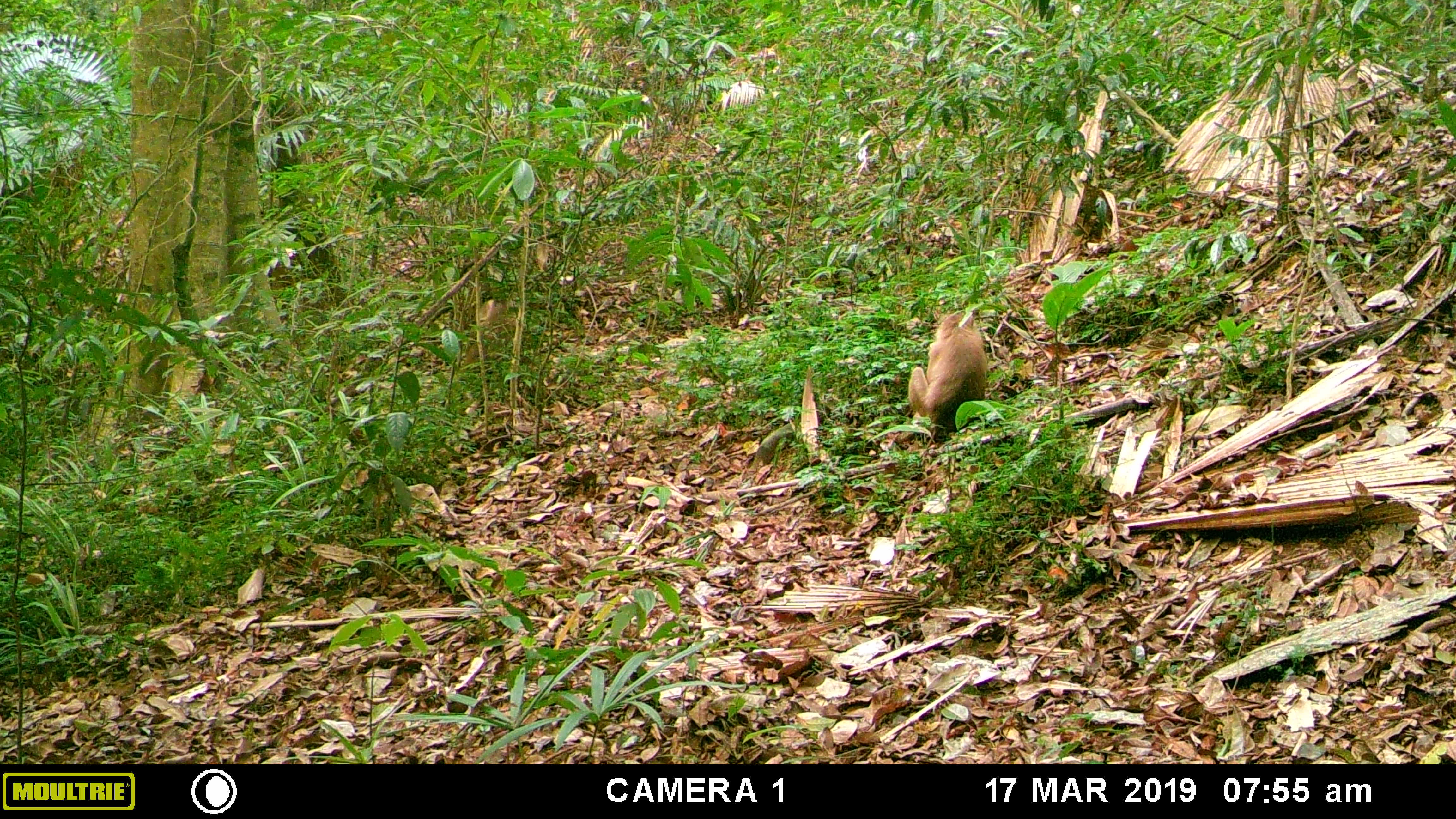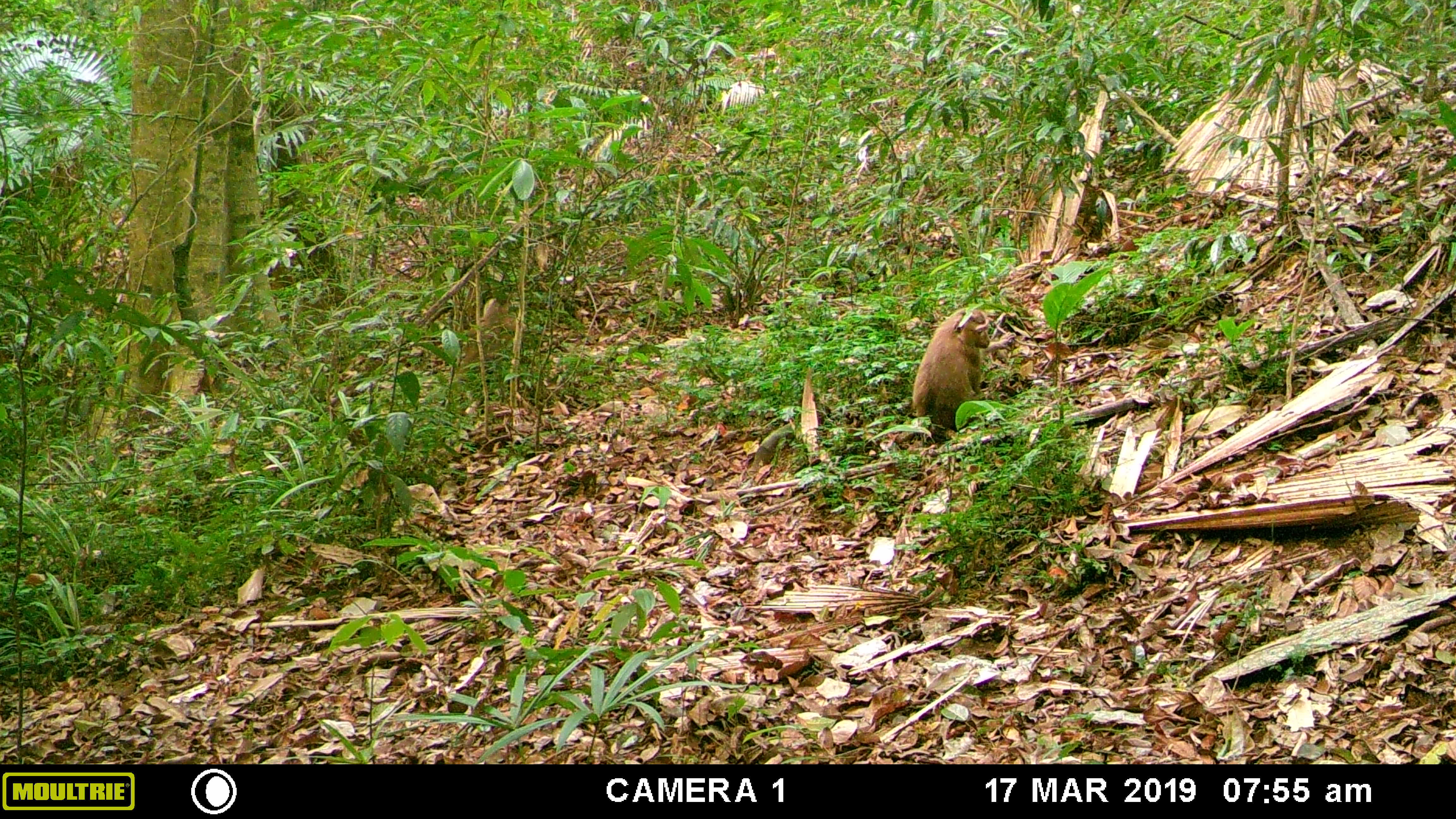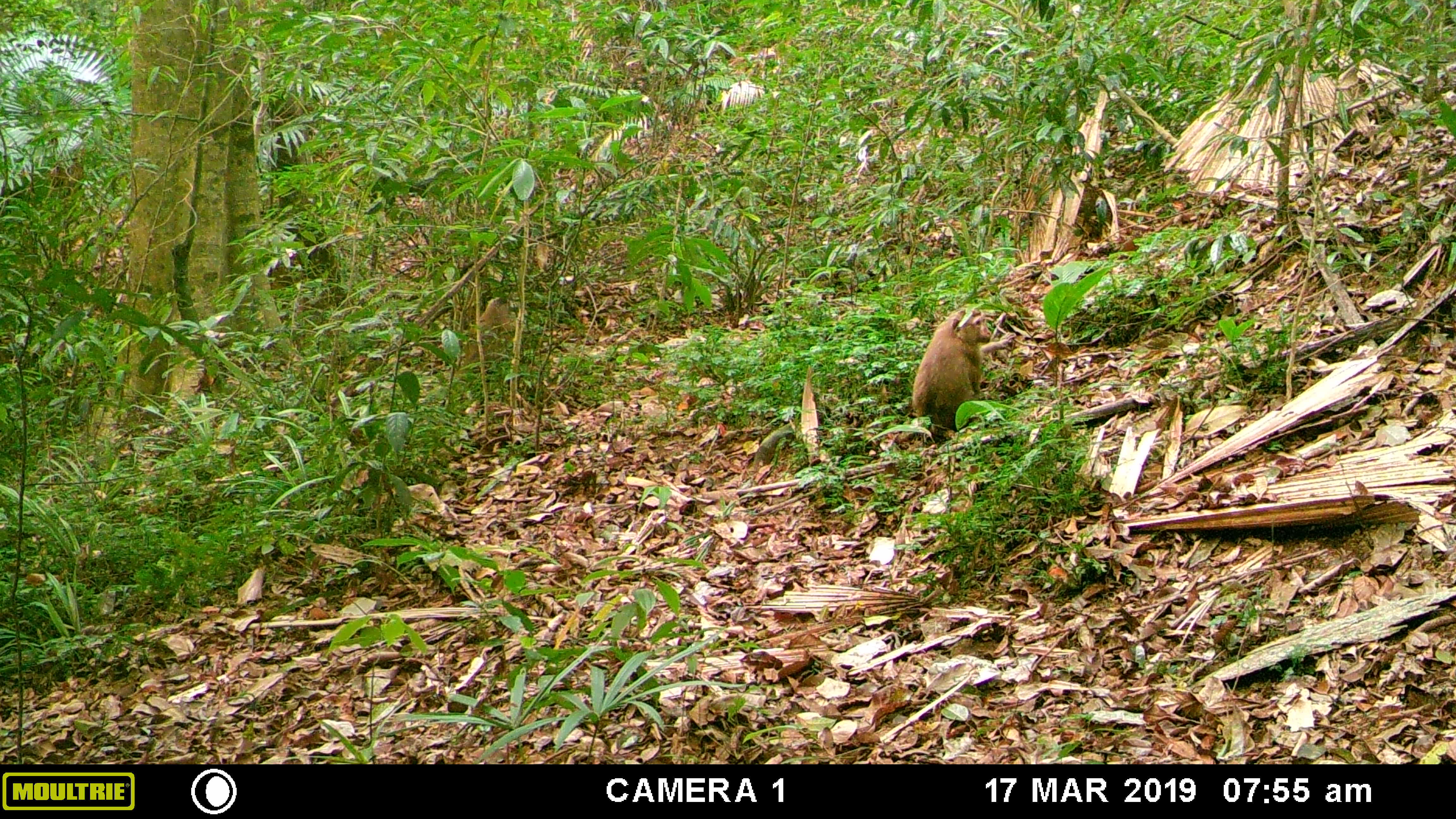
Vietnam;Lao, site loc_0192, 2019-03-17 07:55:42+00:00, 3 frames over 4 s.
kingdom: Animalia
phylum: Chordata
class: Mammalia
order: Primates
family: Cercopithecidae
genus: Macaca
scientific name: Macaca nemestrina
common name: pig-tailed macaque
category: pig tailed macaque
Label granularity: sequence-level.